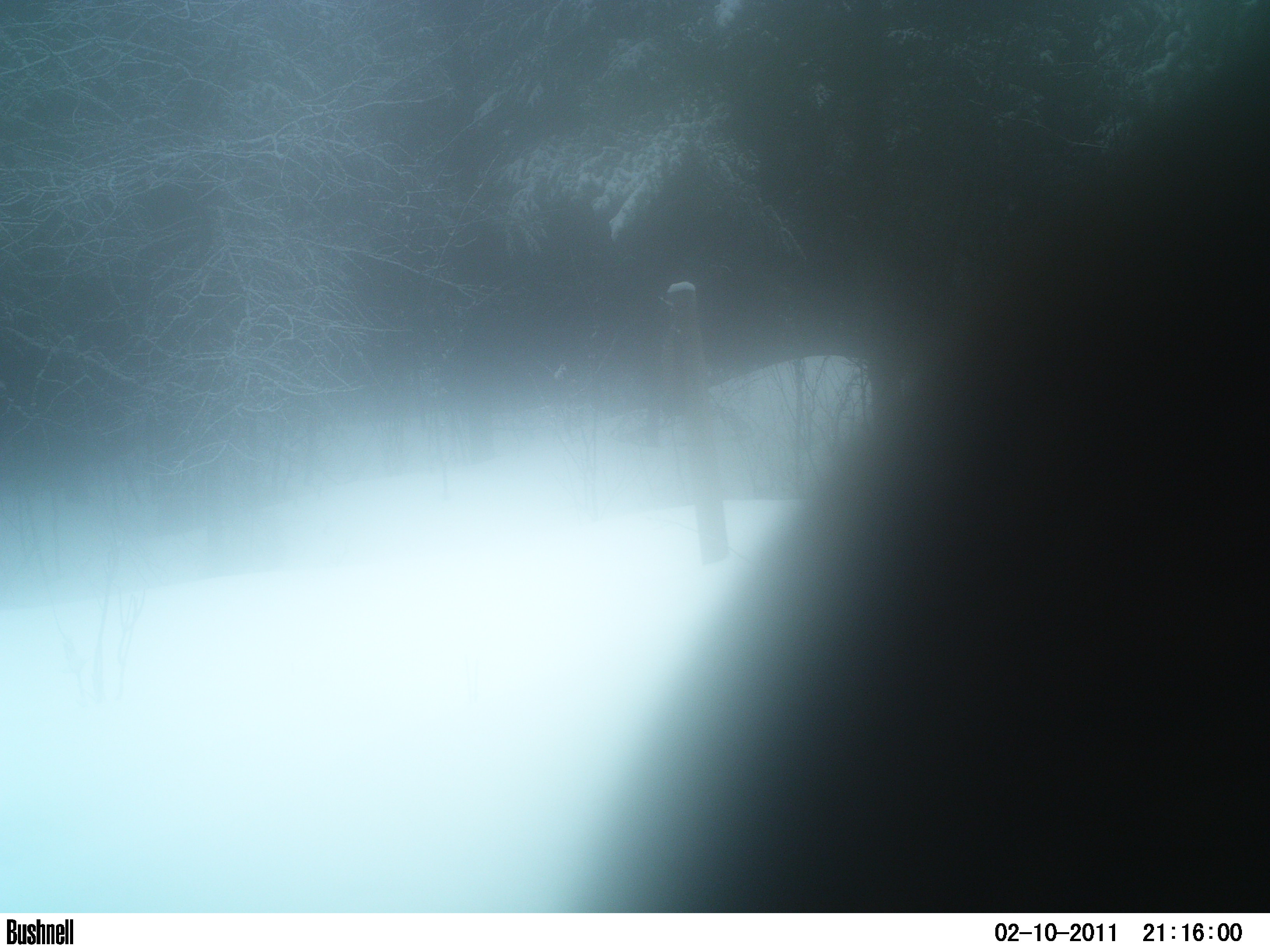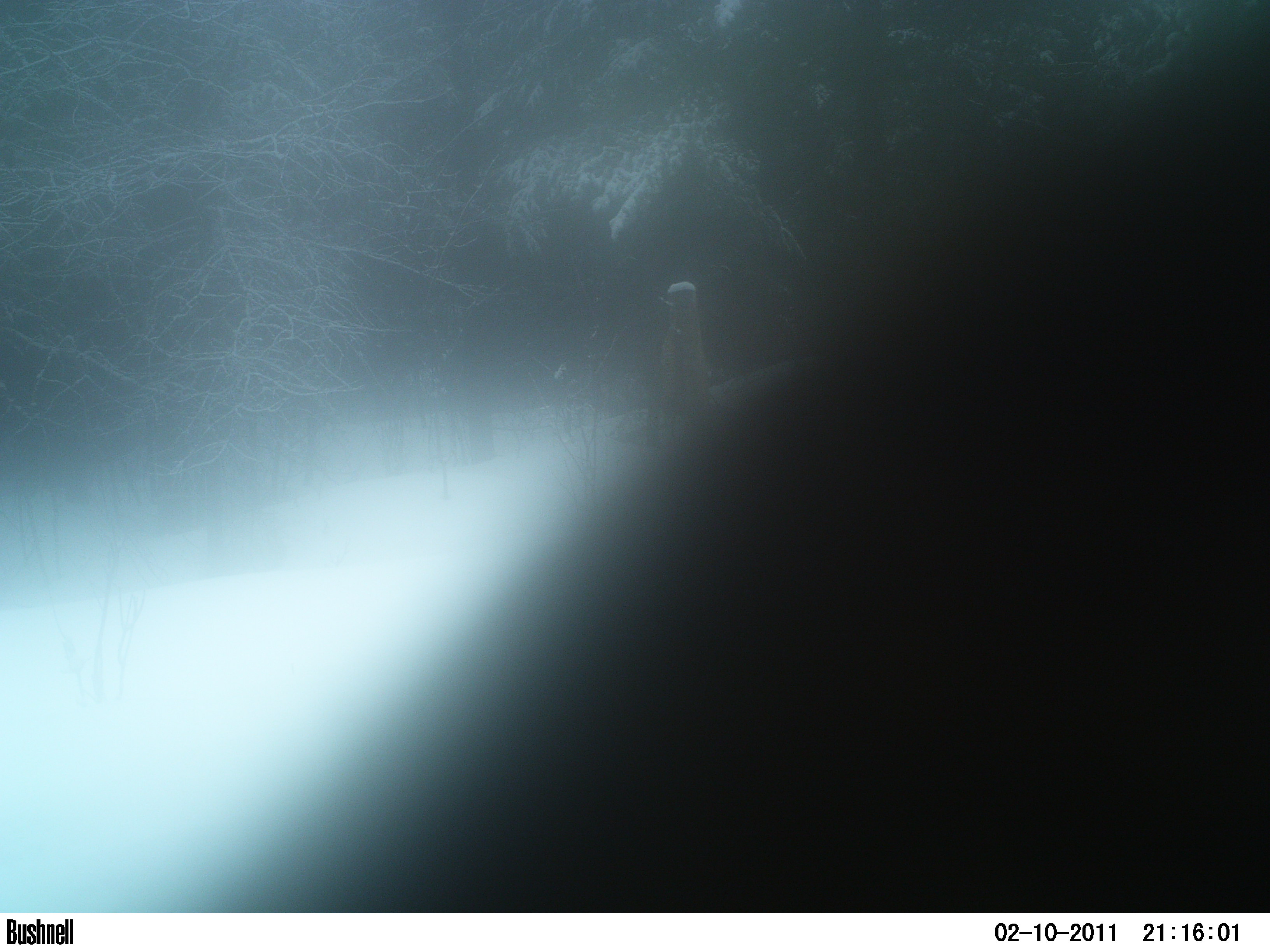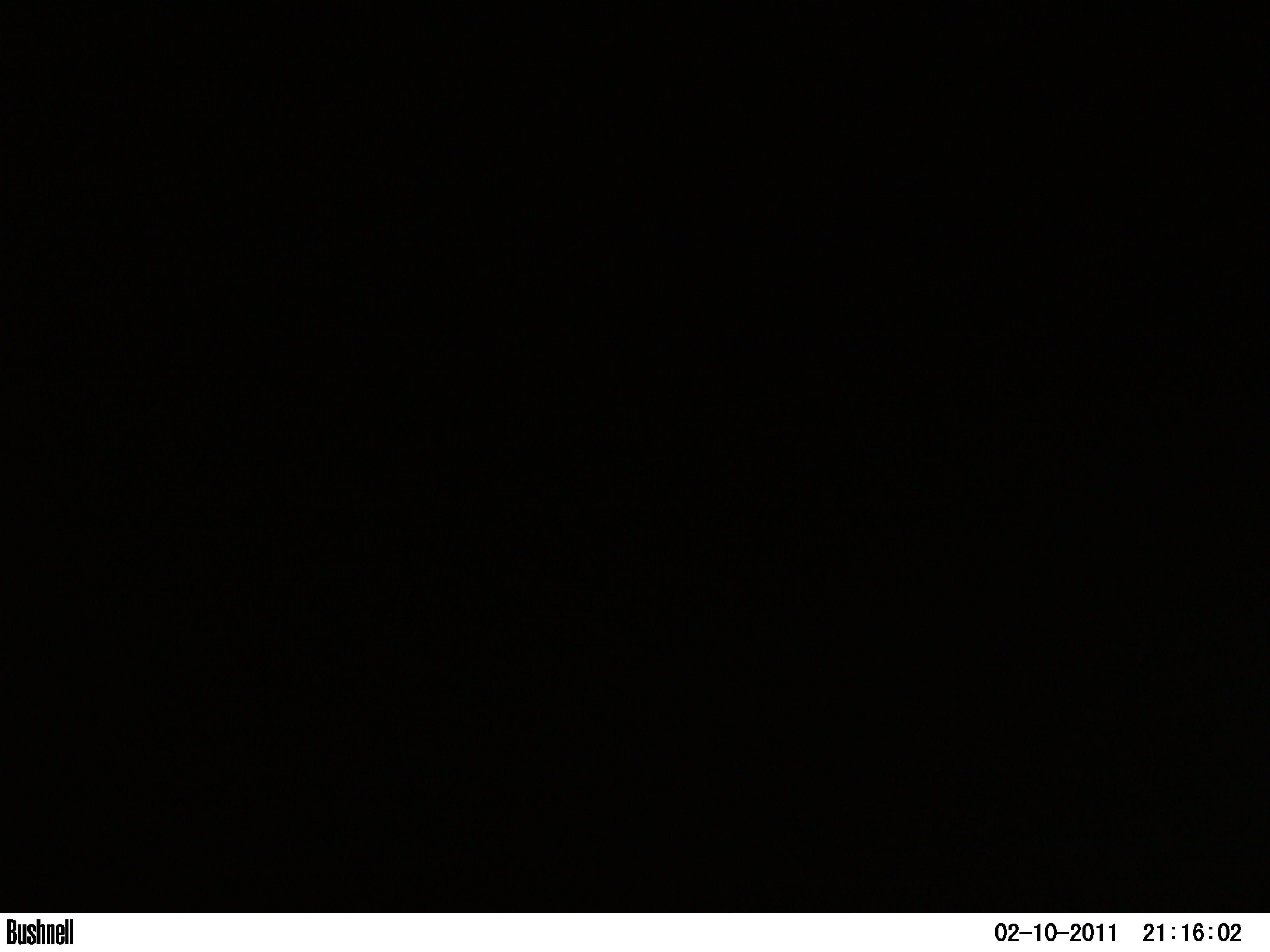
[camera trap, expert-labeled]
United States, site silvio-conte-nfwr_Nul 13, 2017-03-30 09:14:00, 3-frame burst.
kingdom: Animalia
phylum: Chordata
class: Mammalia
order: Artiodactyla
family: Cervidae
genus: Alces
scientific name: Alces alces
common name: moose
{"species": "moose (Alces alces)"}